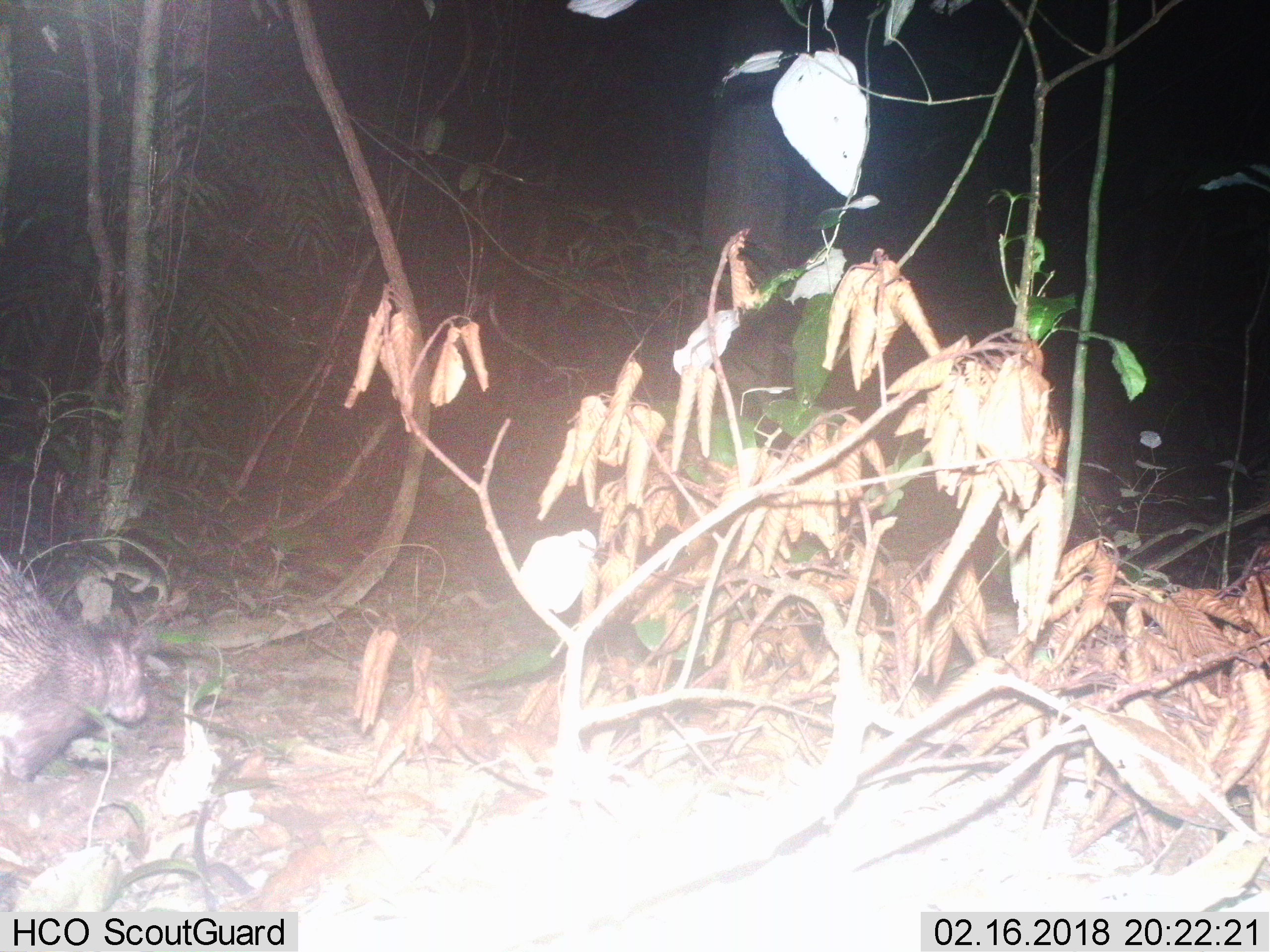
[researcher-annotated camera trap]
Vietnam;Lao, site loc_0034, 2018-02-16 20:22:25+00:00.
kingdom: Animalia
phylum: Chordata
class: Mammalia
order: Rodentia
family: Hystricidae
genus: Atherurus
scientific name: Atherurus macrourus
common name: asiatic brush-tailed porcupine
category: asiatic brush tailed porcupine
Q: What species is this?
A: Asiatic brush tailed porcupine (asiatic brush-tailed porcupine) (Atherurus macrourus).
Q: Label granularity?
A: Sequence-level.